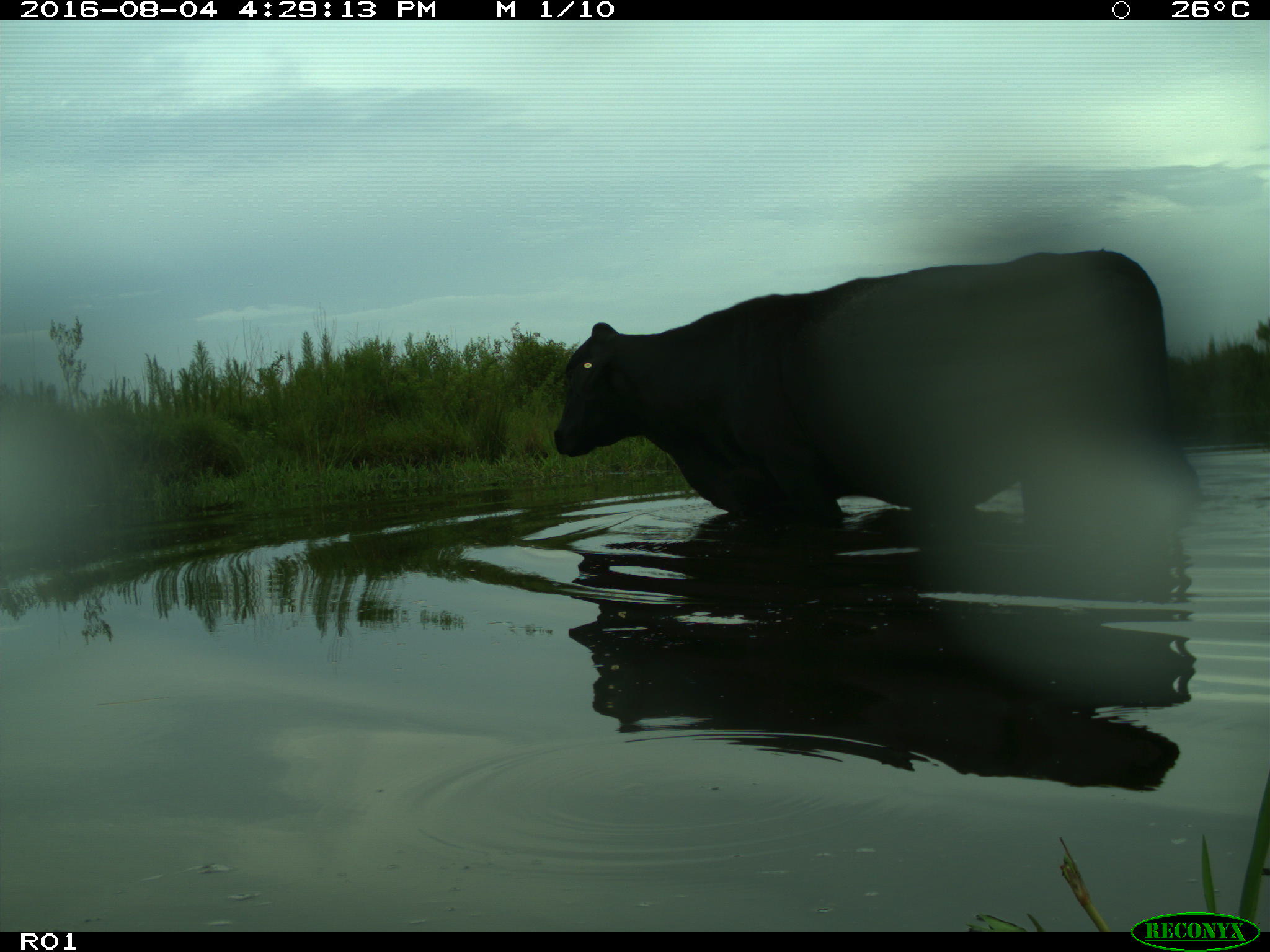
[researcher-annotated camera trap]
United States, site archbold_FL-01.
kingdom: Animalia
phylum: Chordata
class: Mammalia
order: Artiodactyla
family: Bovidae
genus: Bos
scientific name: Bos taurus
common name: domestic cow